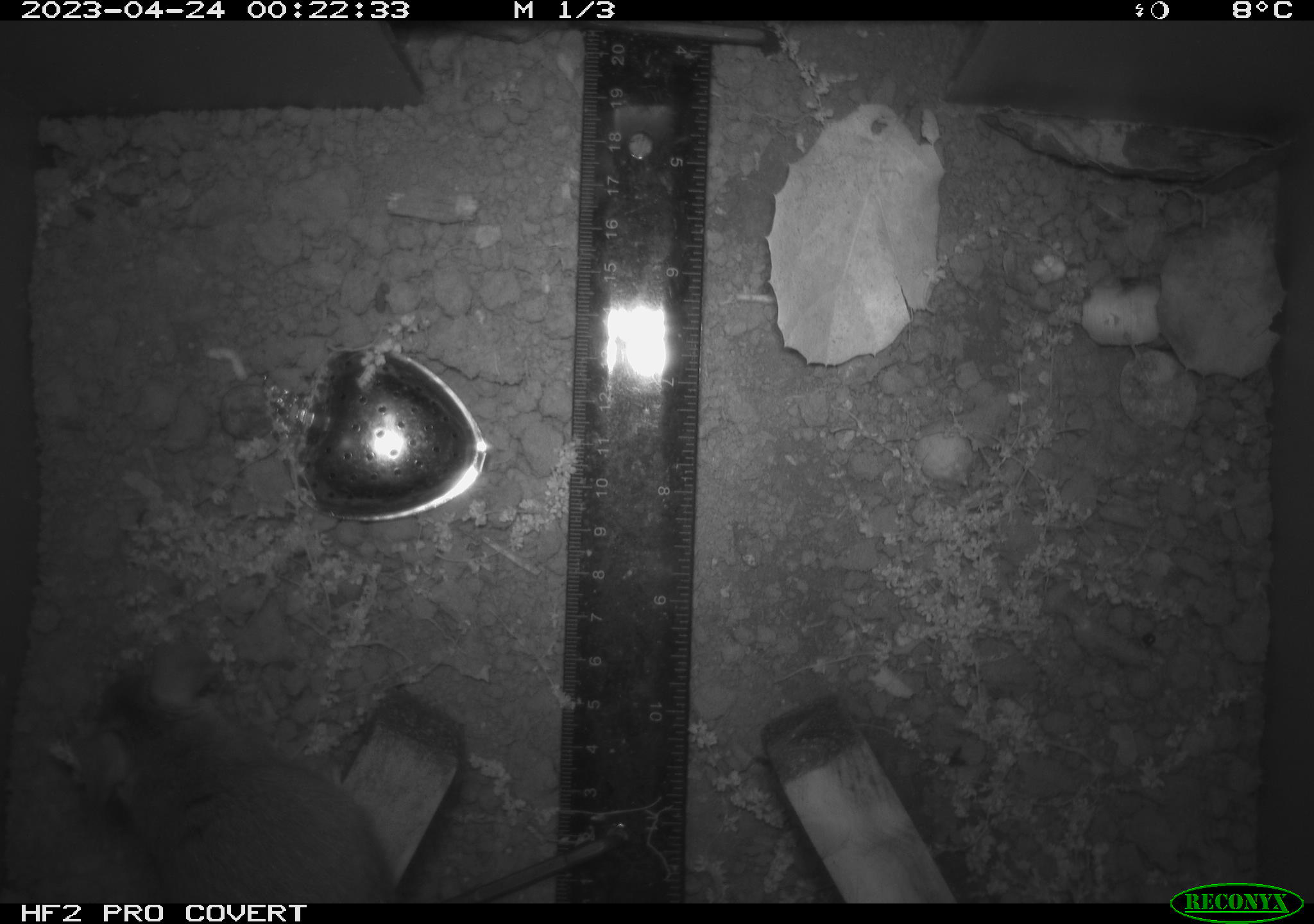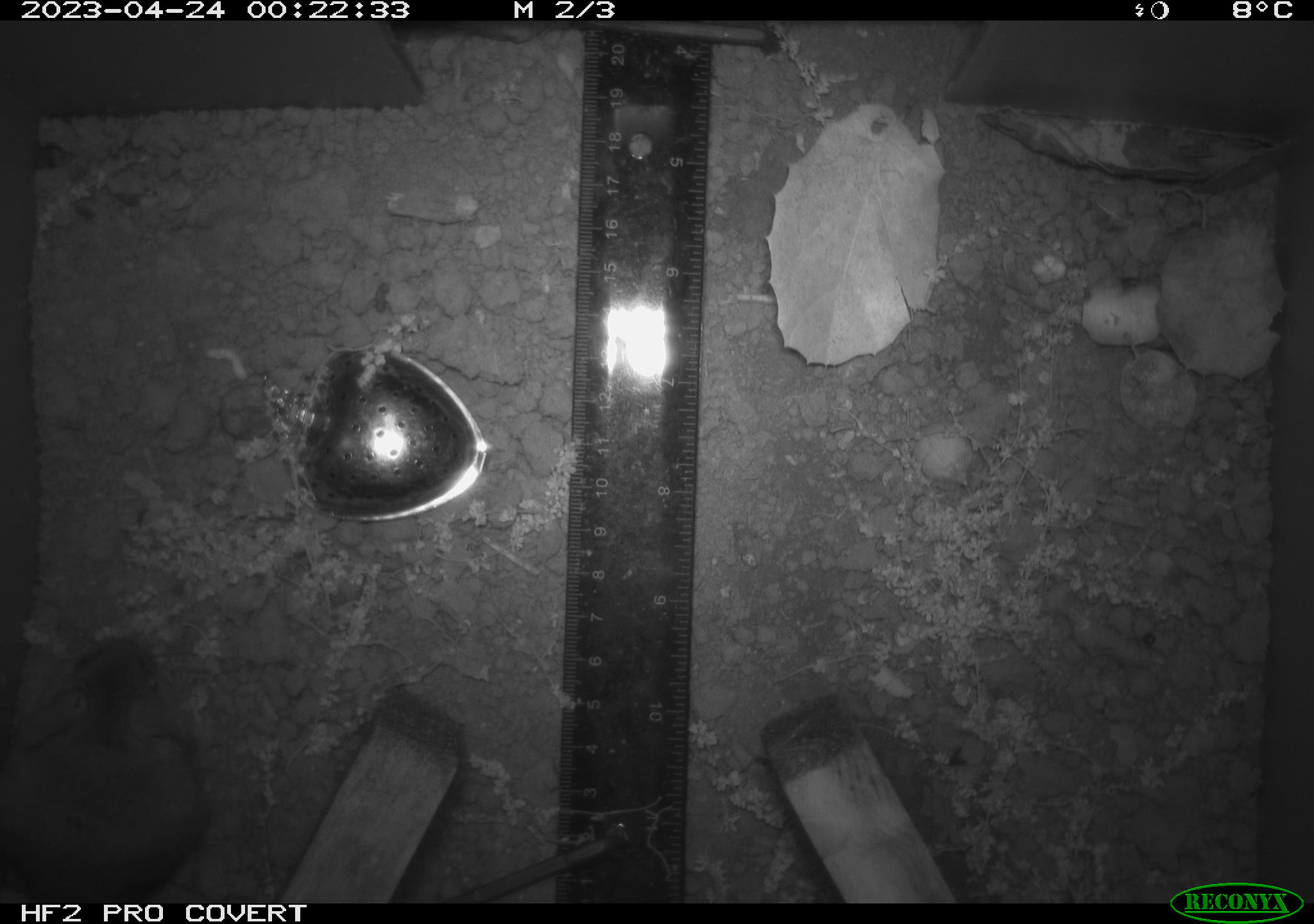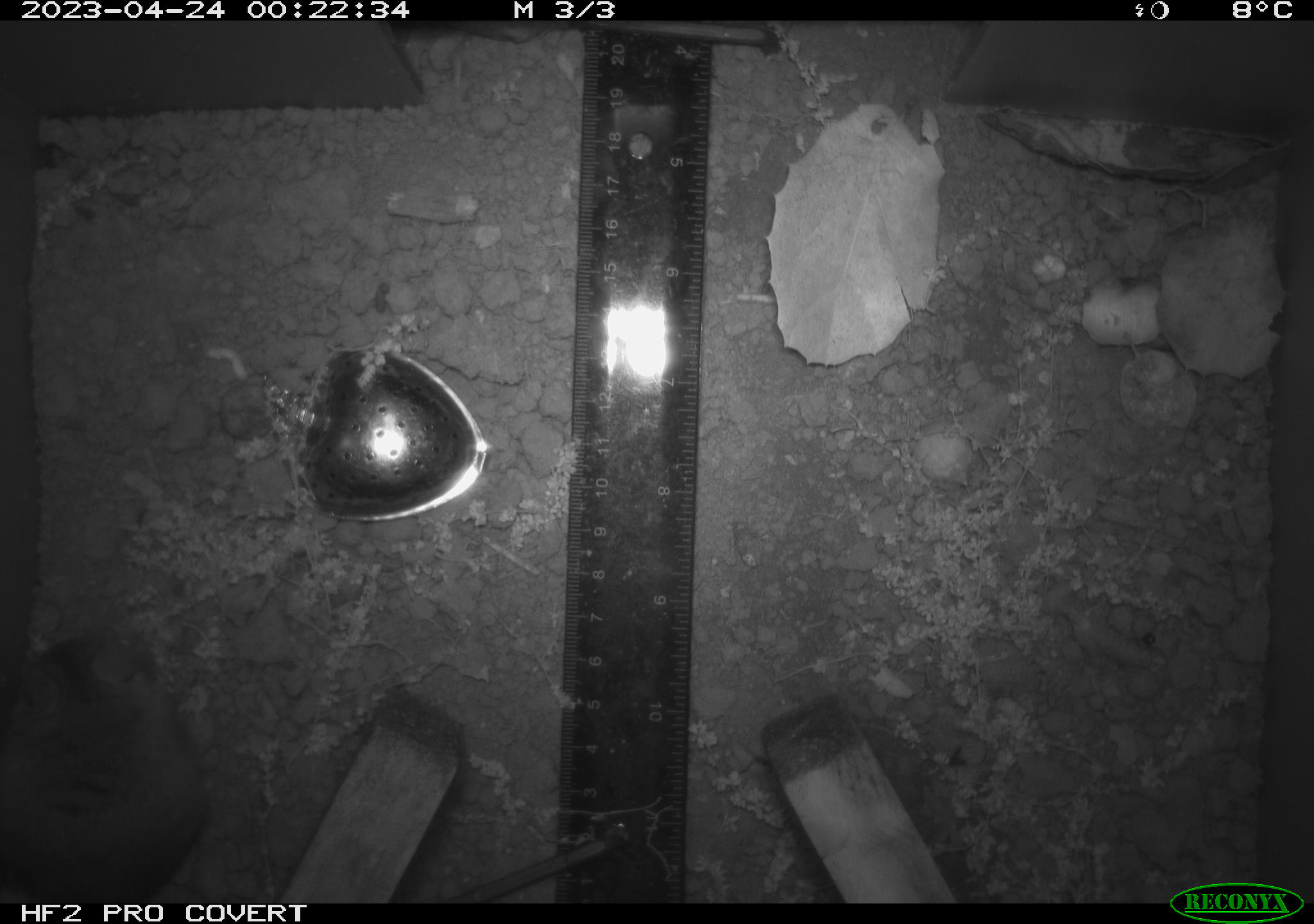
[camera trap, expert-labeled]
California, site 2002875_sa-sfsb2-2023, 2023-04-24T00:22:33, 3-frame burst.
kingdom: Animalia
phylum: Chordata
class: Mammalia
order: Rodentia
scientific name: Rodentia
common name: mouse species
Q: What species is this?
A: Mouse species (Rodentia).